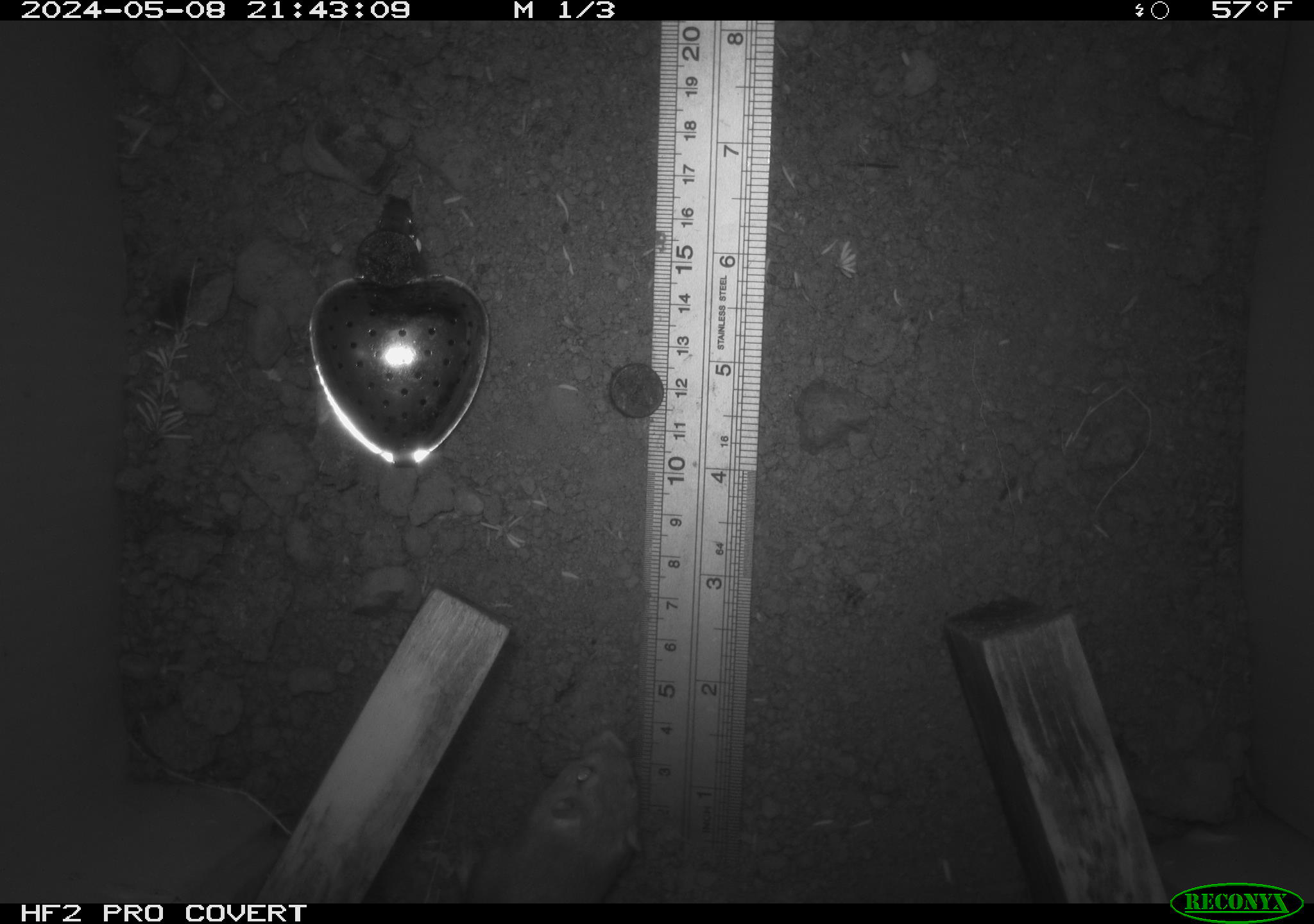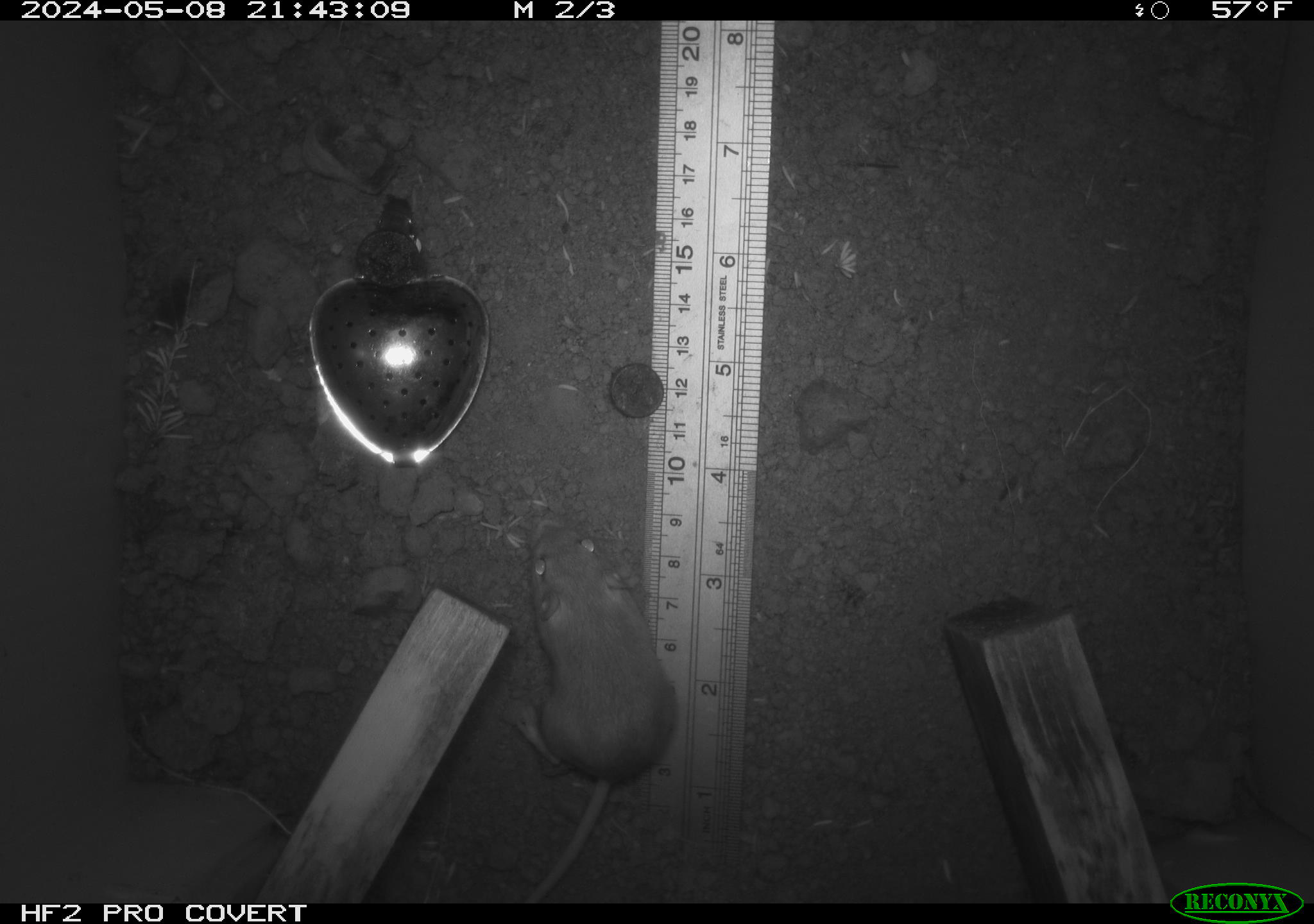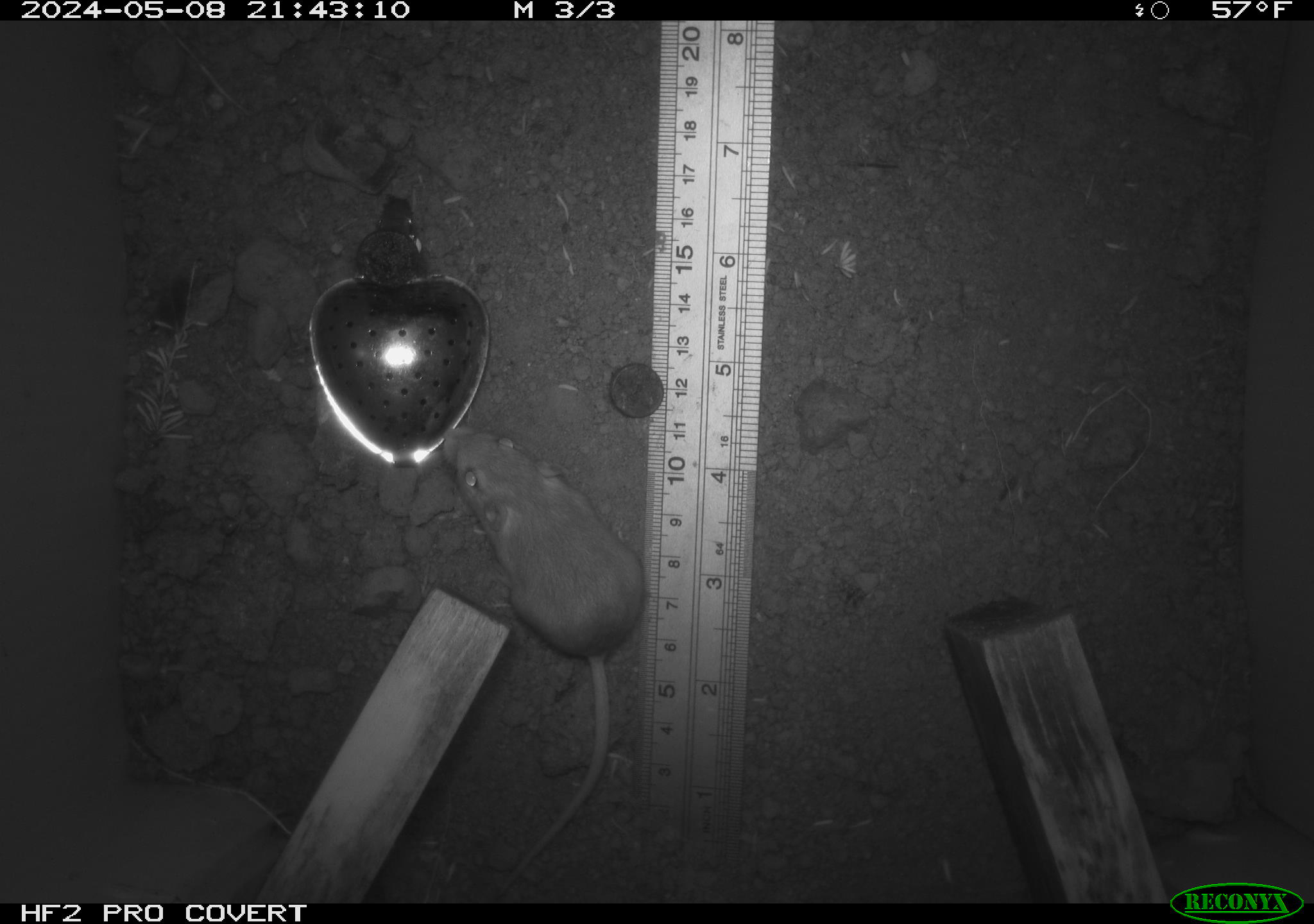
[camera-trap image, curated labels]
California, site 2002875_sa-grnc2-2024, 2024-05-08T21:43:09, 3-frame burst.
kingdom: Animalia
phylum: Chordata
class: Mammalia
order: Rodentia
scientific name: Rodentia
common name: mouse species